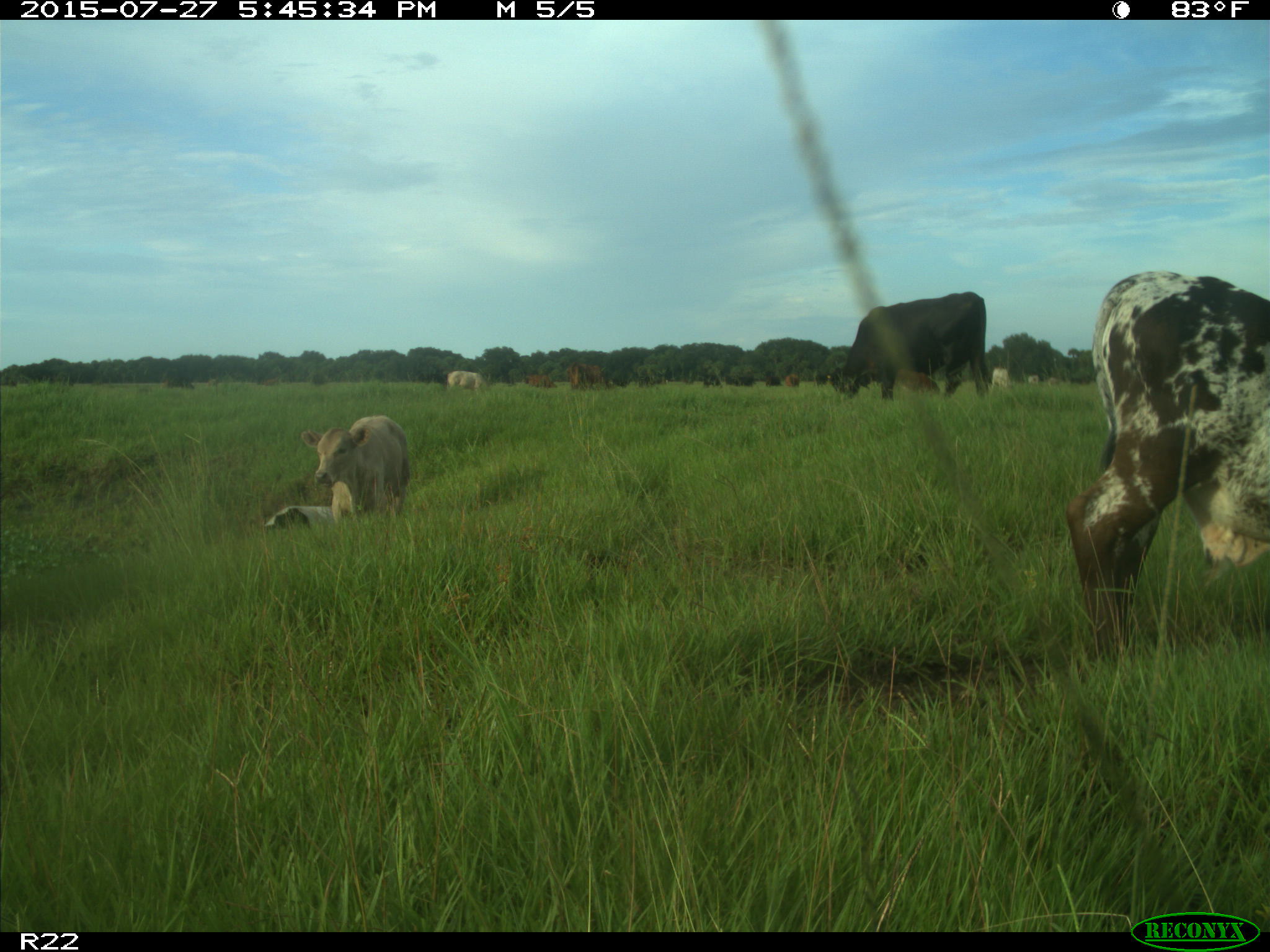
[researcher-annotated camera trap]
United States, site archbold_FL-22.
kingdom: Animalia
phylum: Chordata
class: Mammalia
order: Artiodactyla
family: Bovidae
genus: Bos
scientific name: Bos taurus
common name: domestic cow